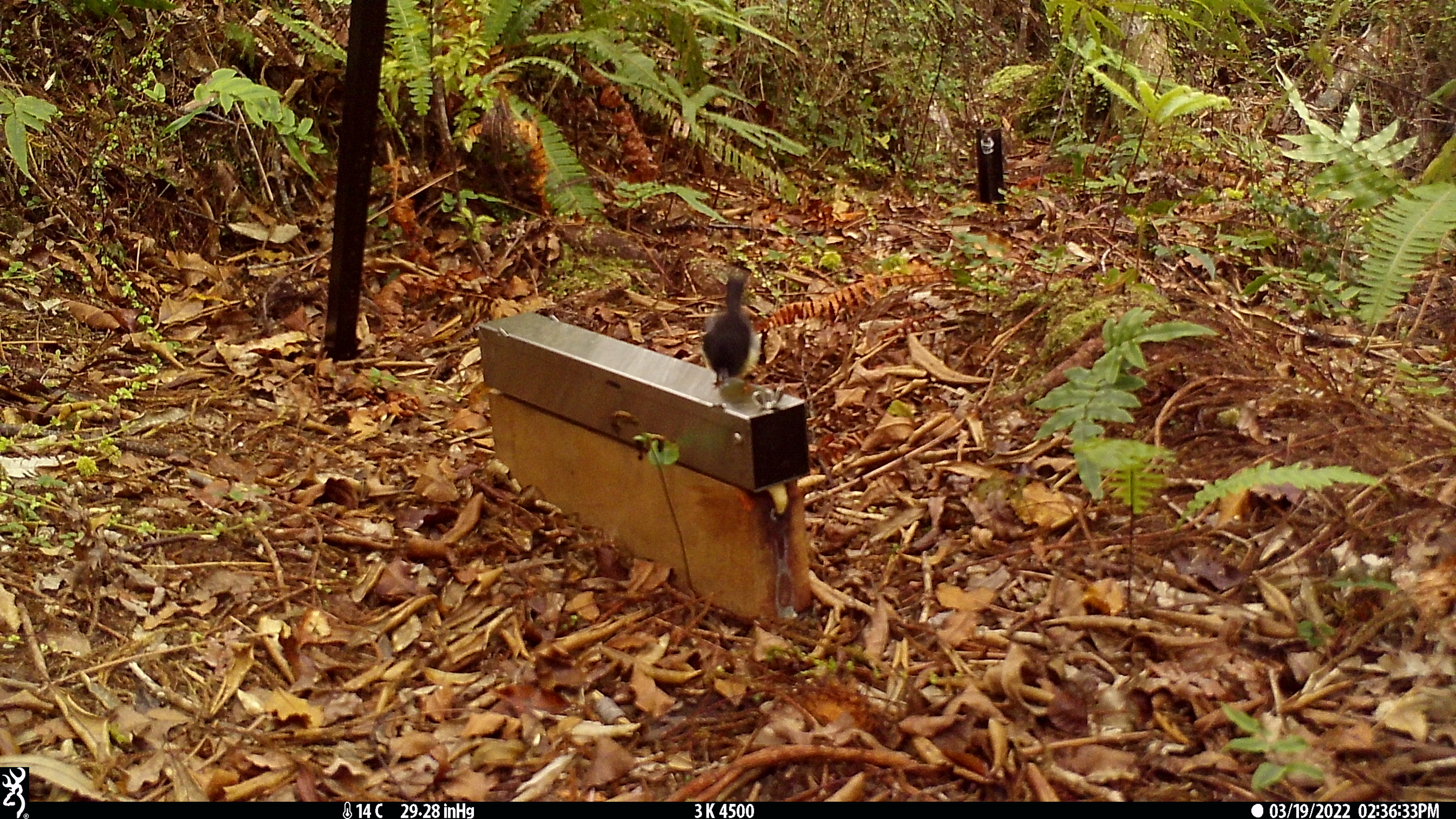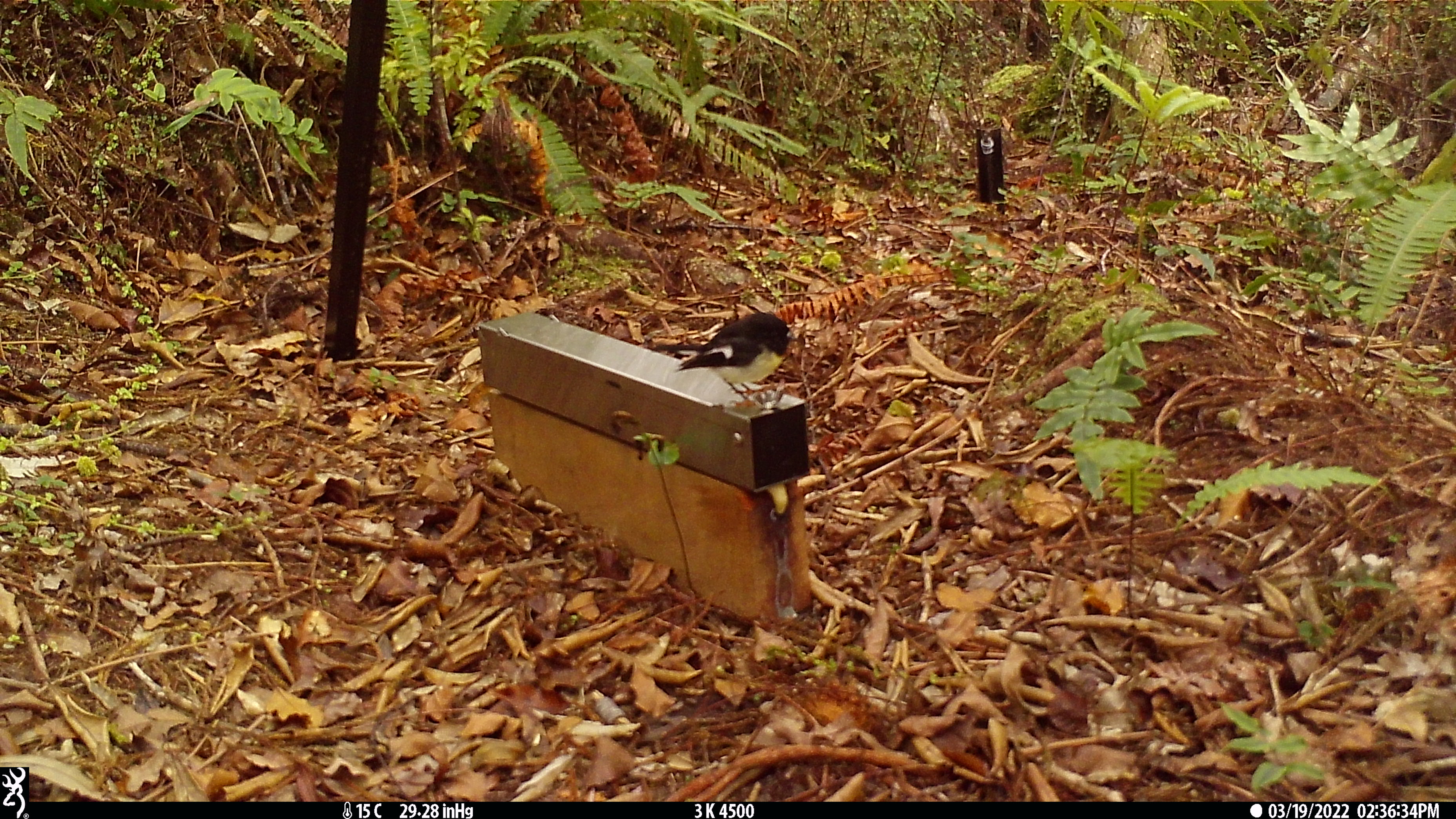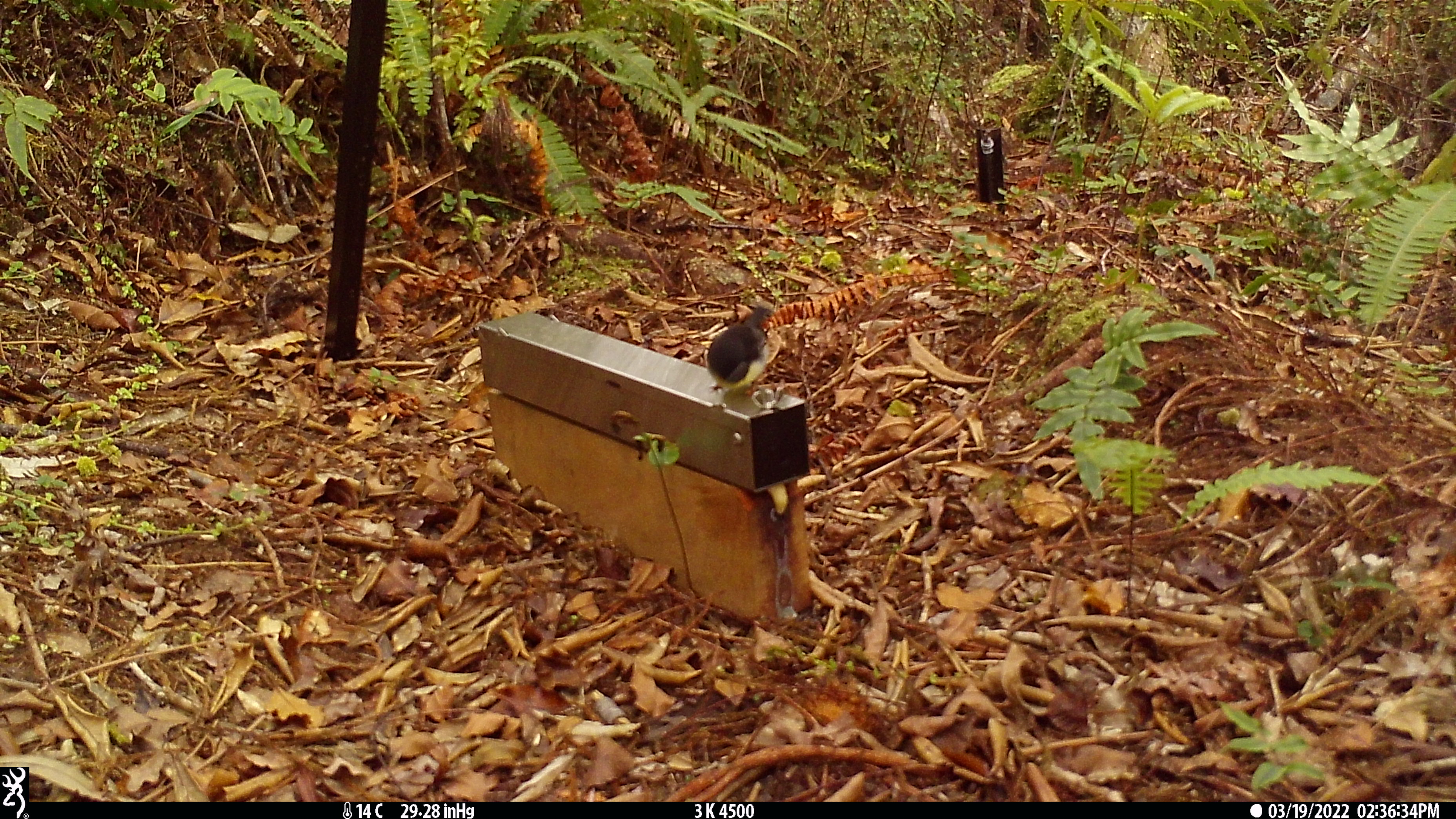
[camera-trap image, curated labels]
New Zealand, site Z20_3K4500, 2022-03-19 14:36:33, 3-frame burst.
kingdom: Animalia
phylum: Chordata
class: Aves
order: Passeriformes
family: Petroicidae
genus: Petroica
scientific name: Petroica macrocephala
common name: tomtit